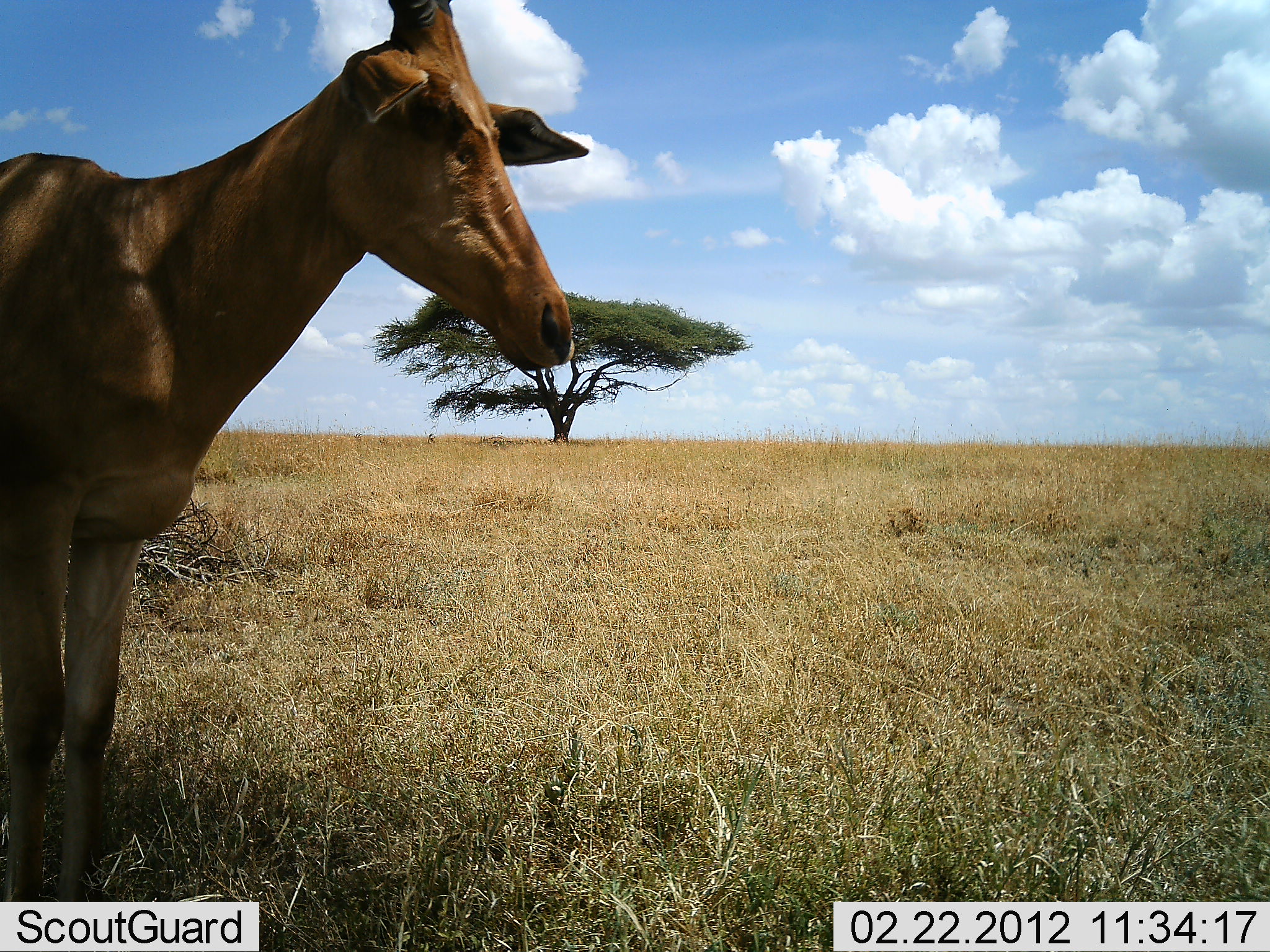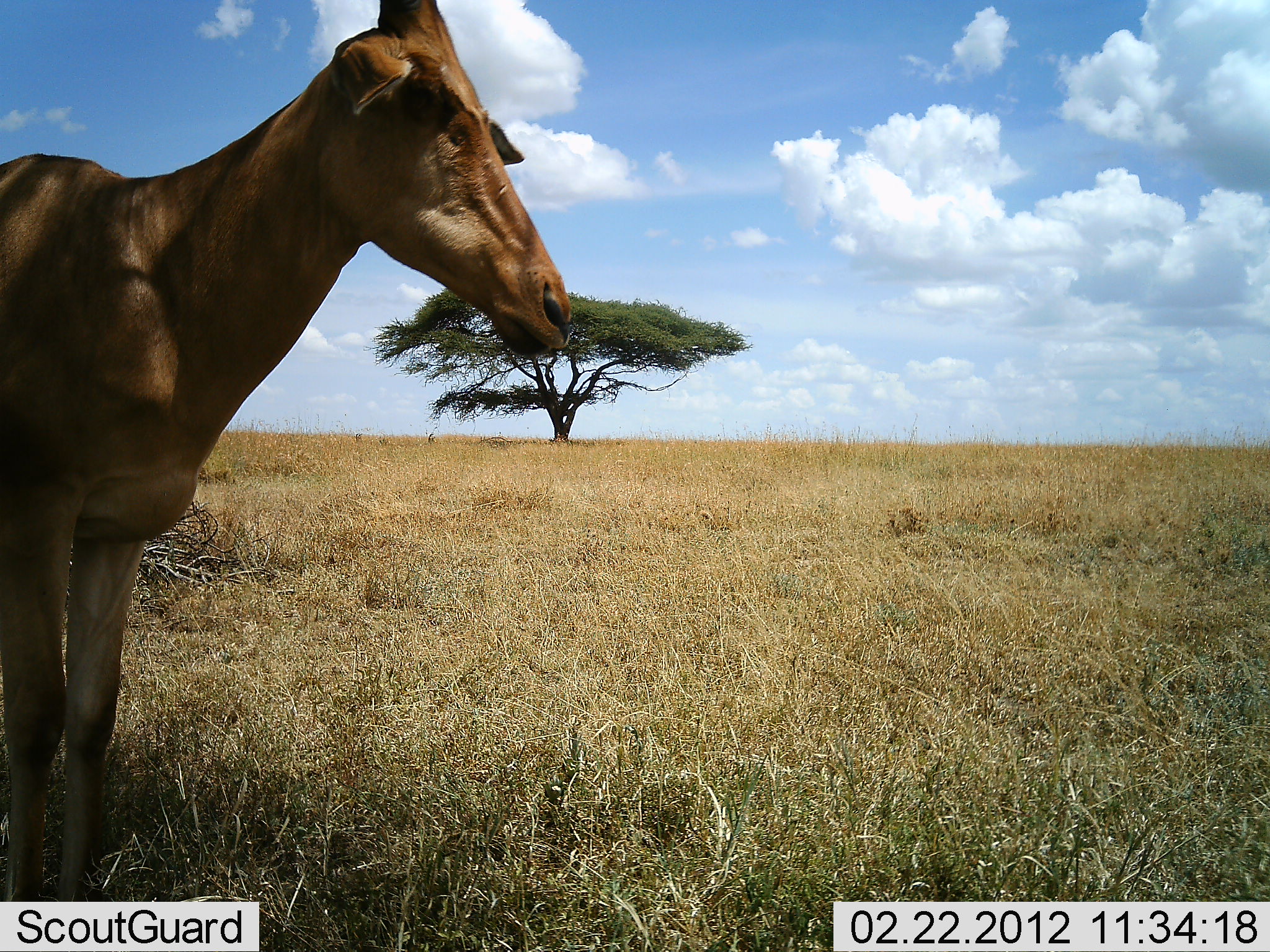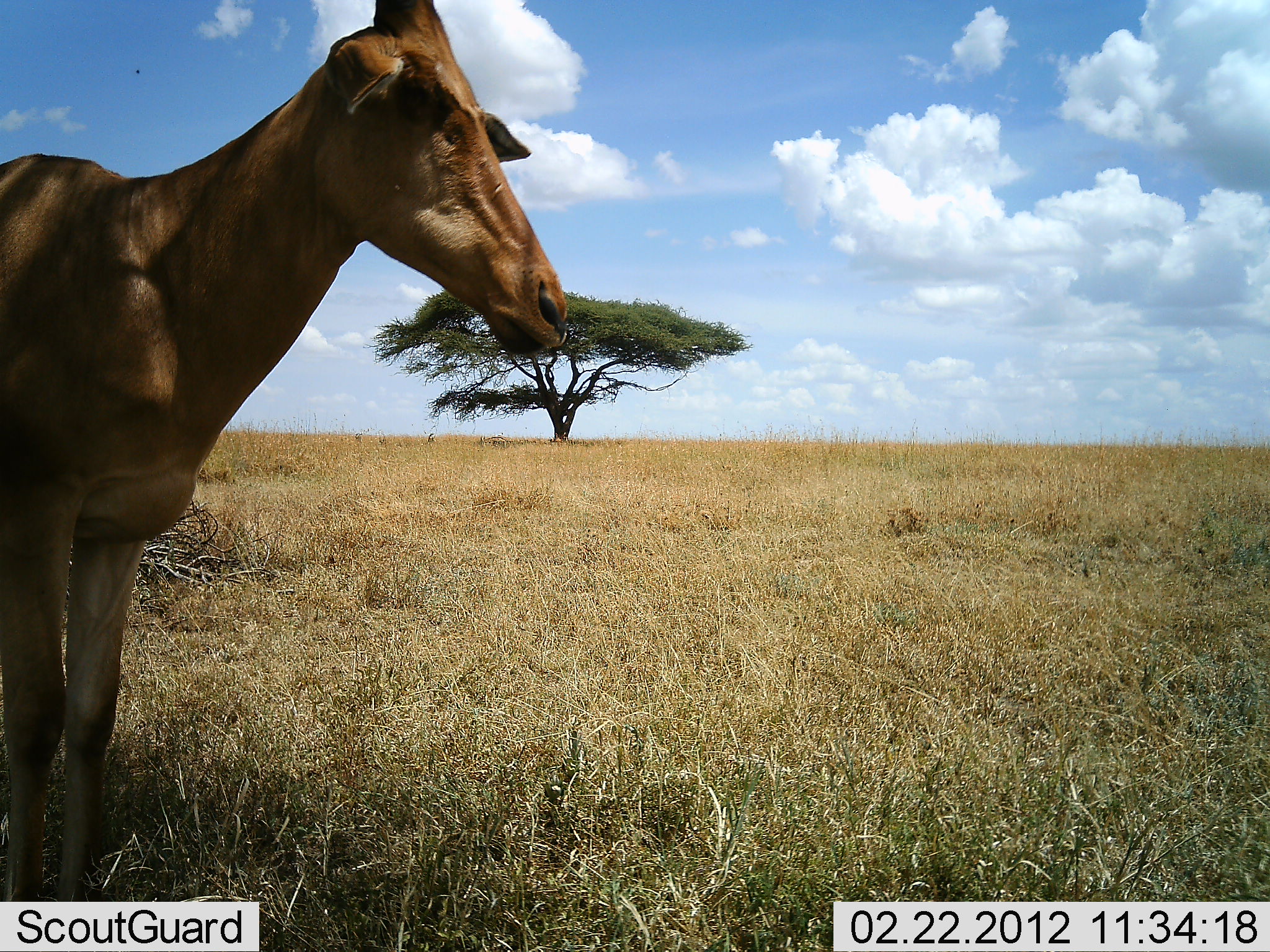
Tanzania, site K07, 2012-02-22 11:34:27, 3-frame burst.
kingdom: Animalia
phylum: Chordata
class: Mammalia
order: Artiodactyla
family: Bovidae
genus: Alcelaphus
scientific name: Alcelaphus buselaphus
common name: hartebeest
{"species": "hartebeest (Alcelaphus buselaphus)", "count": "1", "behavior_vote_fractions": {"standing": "100%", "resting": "0%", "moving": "0%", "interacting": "0%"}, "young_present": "0%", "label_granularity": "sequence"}